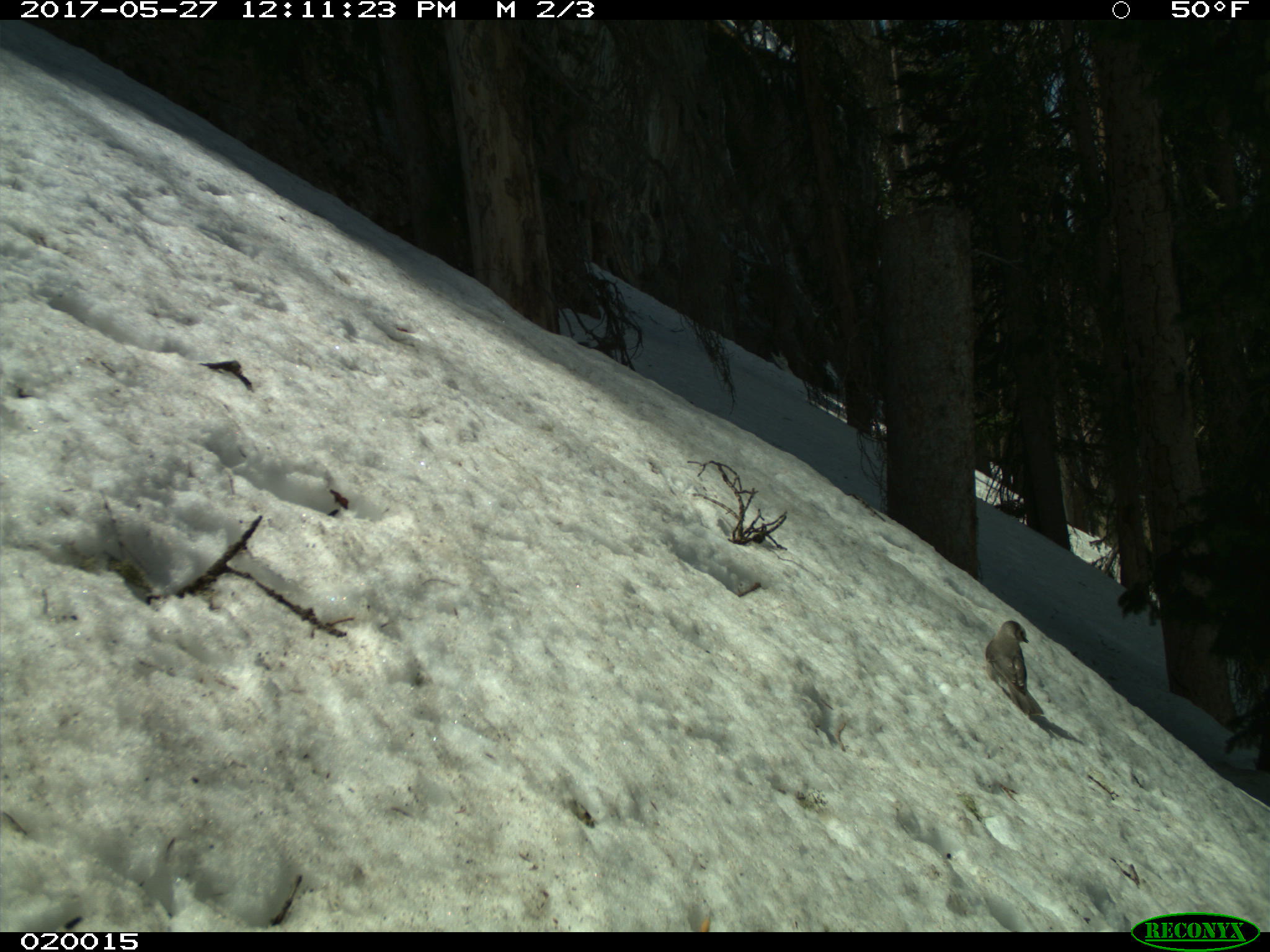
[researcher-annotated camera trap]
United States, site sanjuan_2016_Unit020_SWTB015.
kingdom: Animalia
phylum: Chordata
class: Aves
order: Passeriformes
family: Corvidae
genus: Perisoreus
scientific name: Perisoreus canadensis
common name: canada jay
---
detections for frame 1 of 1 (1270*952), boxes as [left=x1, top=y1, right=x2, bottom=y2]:
animal: [left=986, top=620, right=1044, bottom=716]